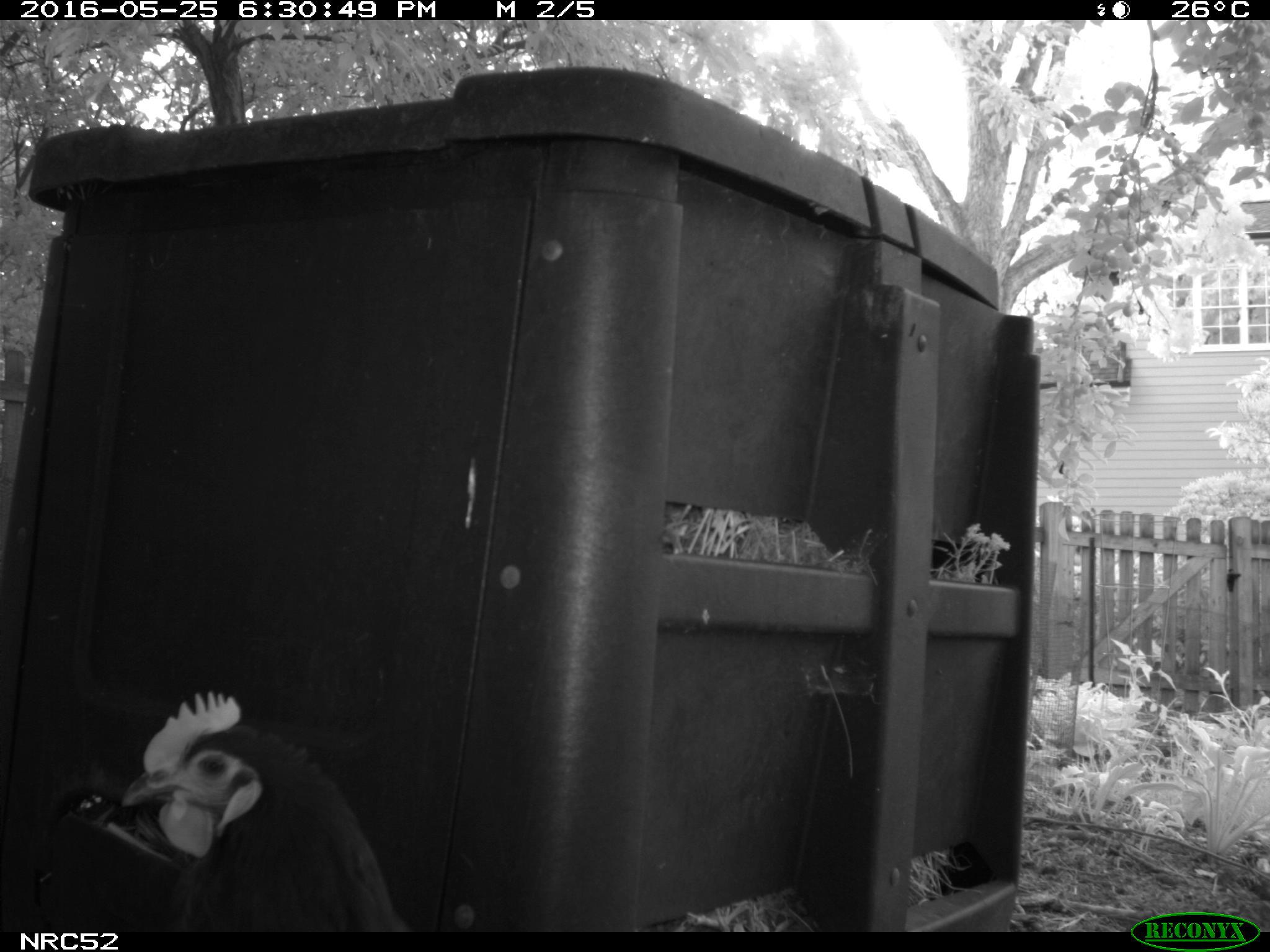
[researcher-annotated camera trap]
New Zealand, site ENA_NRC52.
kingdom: Animalia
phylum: Chordata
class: Aves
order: Galliformes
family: Phasianidae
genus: Gallus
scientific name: Gallus gallus domesticus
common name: chicken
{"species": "chicken (Gallus gallus domesticus)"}